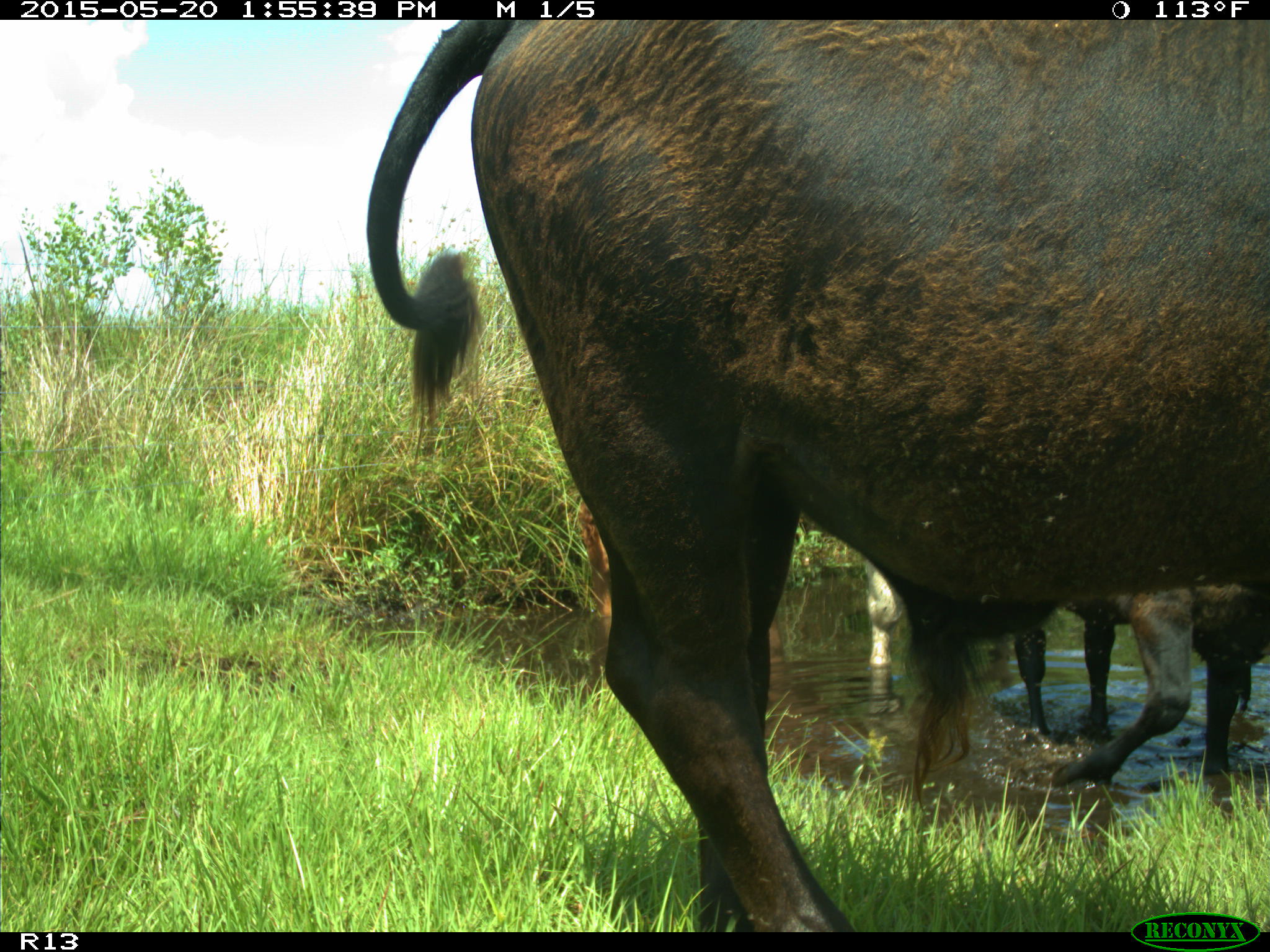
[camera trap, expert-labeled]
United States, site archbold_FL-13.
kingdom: Animalia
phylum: Chordata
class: Mammalia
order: Artiodactyla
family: Bovidae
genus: Bos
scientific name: Bos taurus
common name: domestic cow